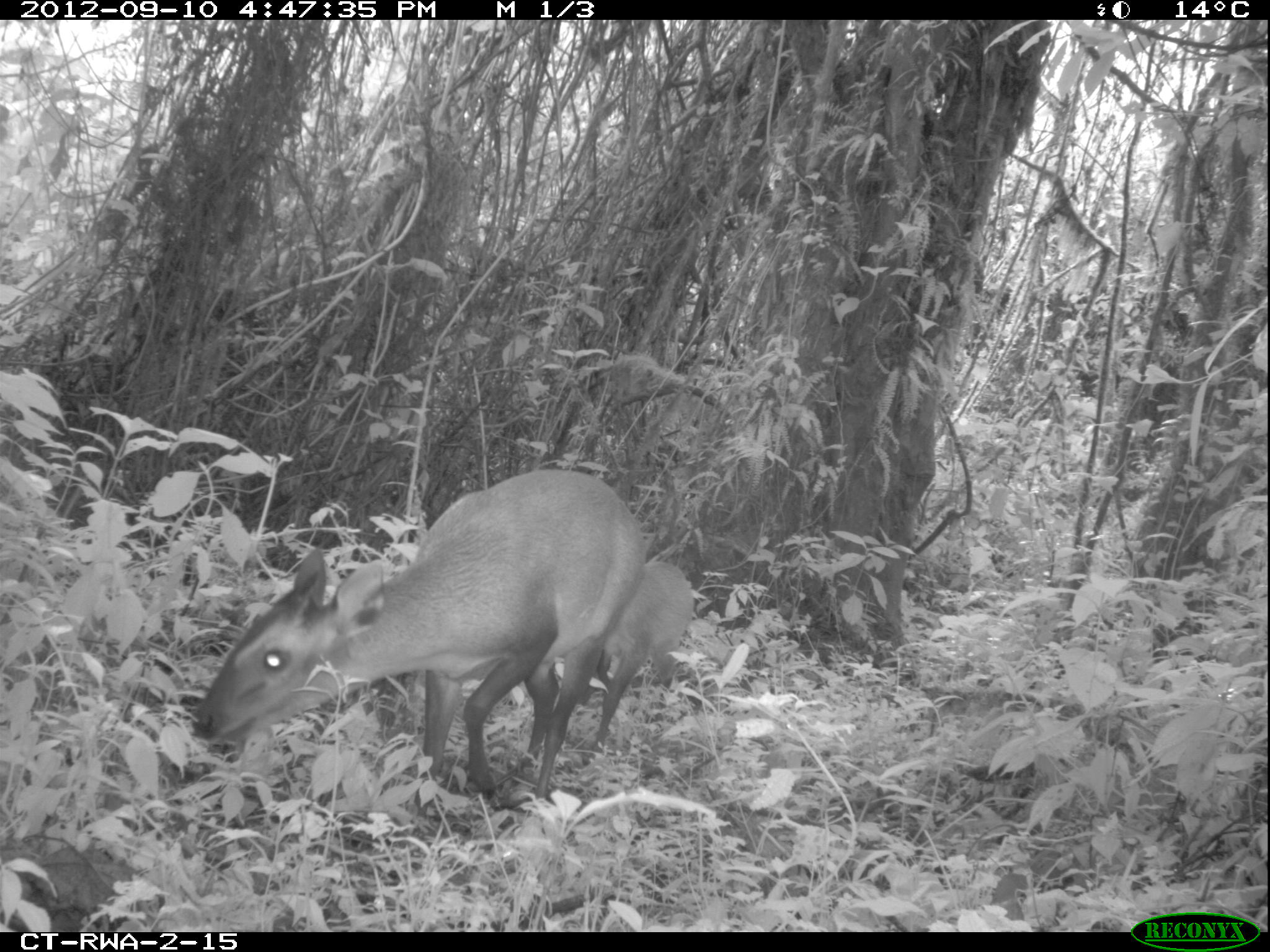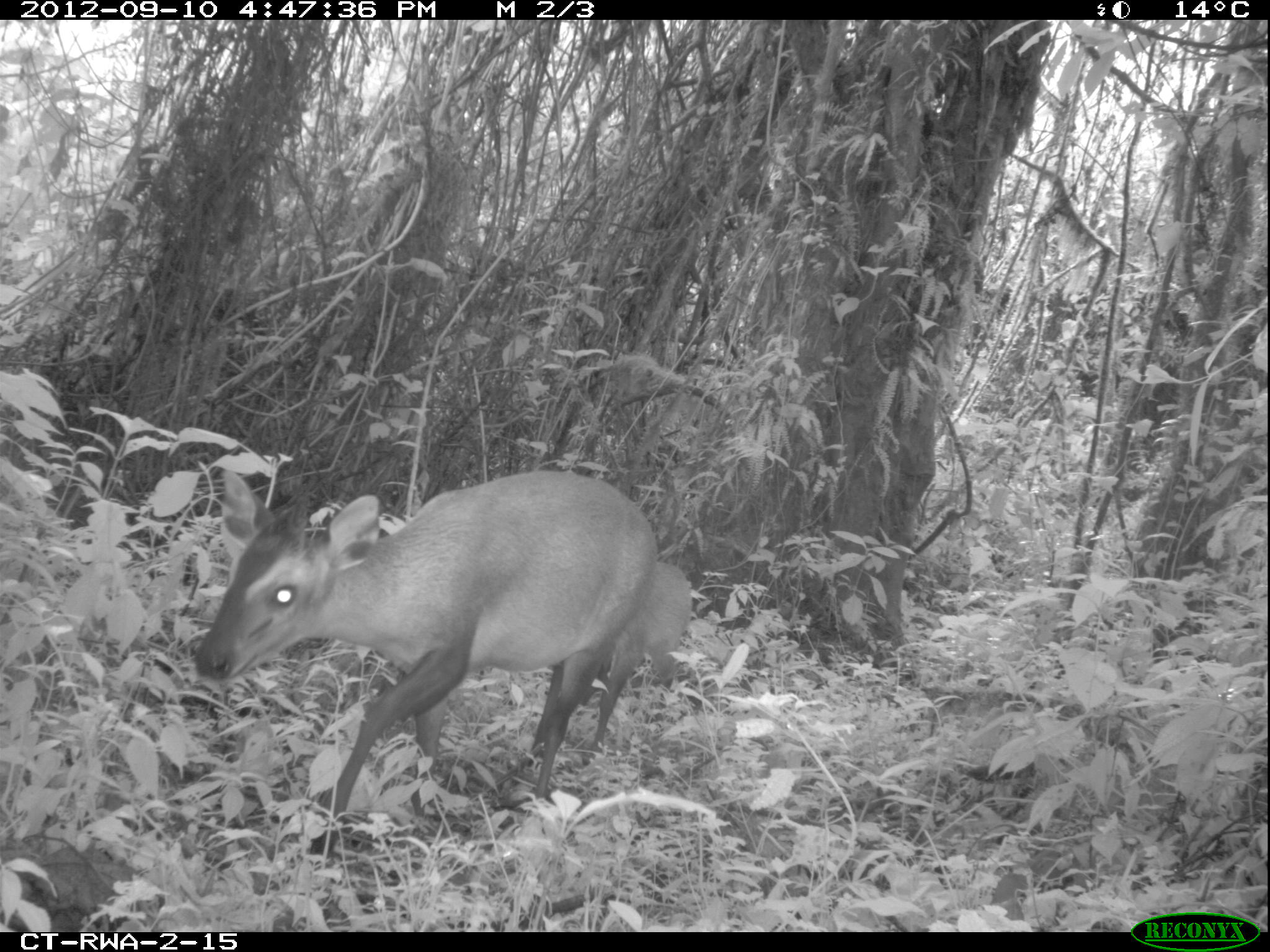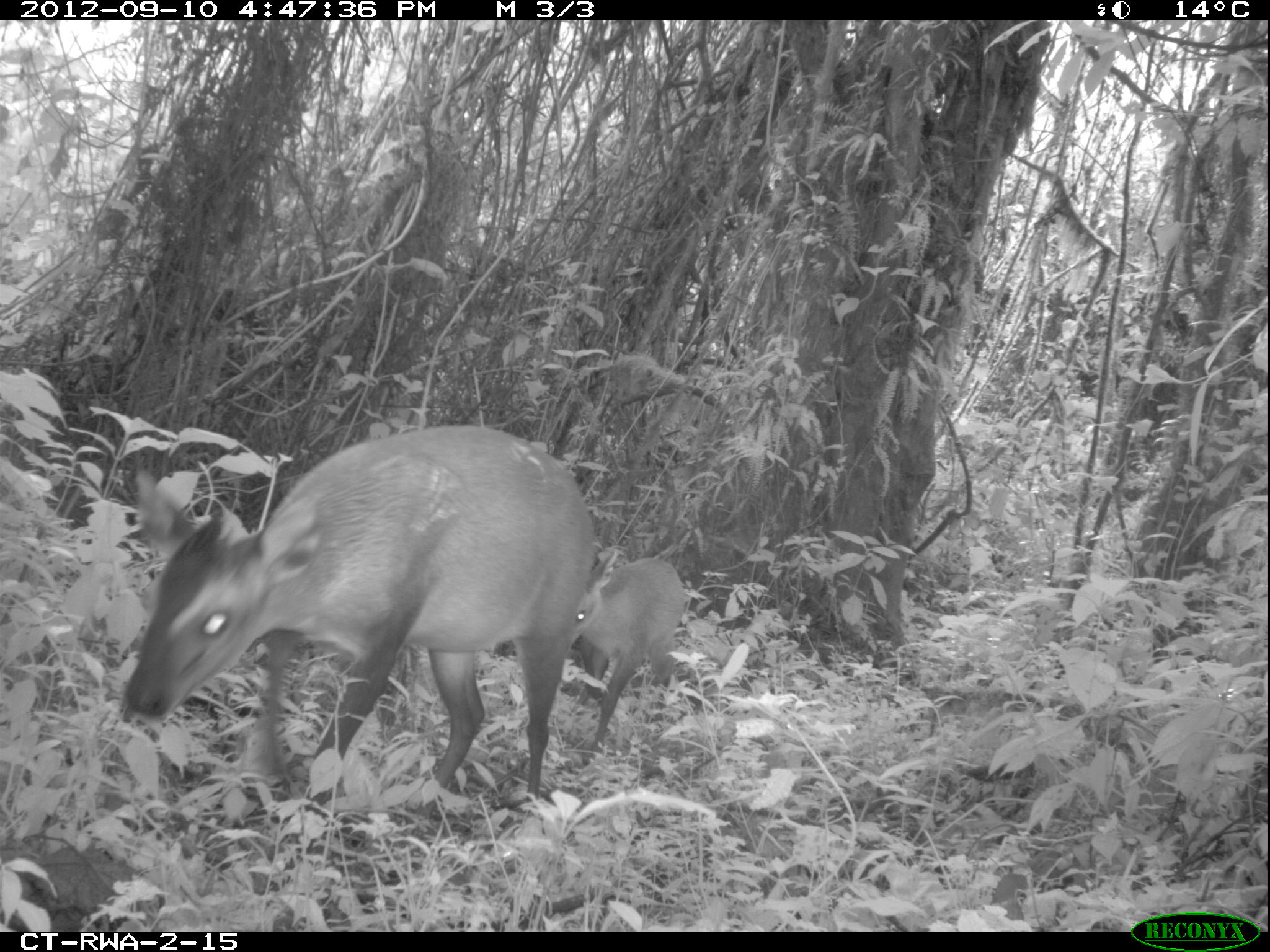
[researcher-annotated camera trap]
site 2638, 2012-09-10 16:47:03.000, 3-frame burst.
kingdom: Animalia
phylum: Chordata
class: Mammalia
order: Artiodactyla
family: Bovidae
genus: Cephalophus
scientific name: Cephalophus nigrifrons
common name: black-fronted duiker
Cephalophus nigrifrons (black-fronted duiker), count 2.